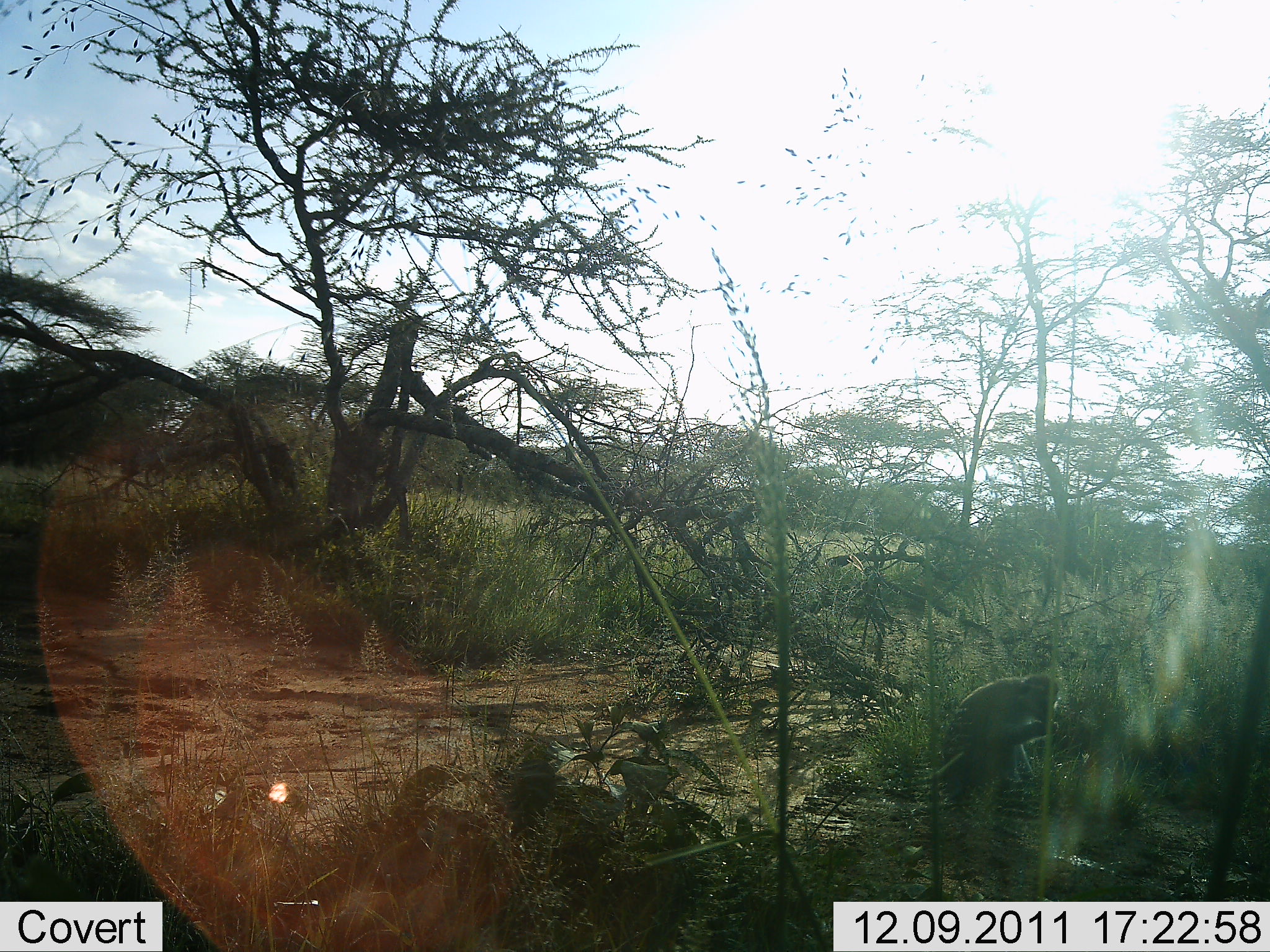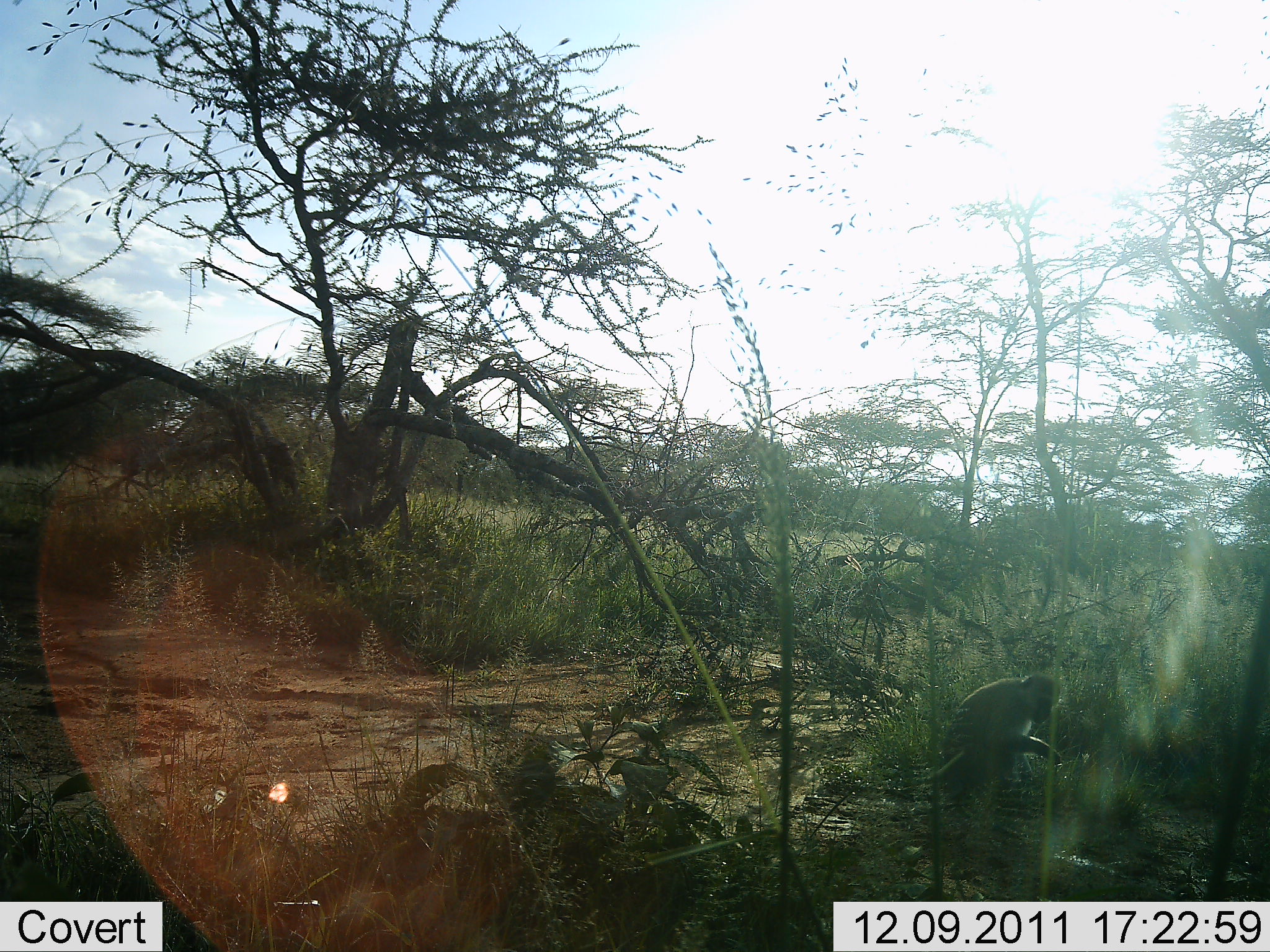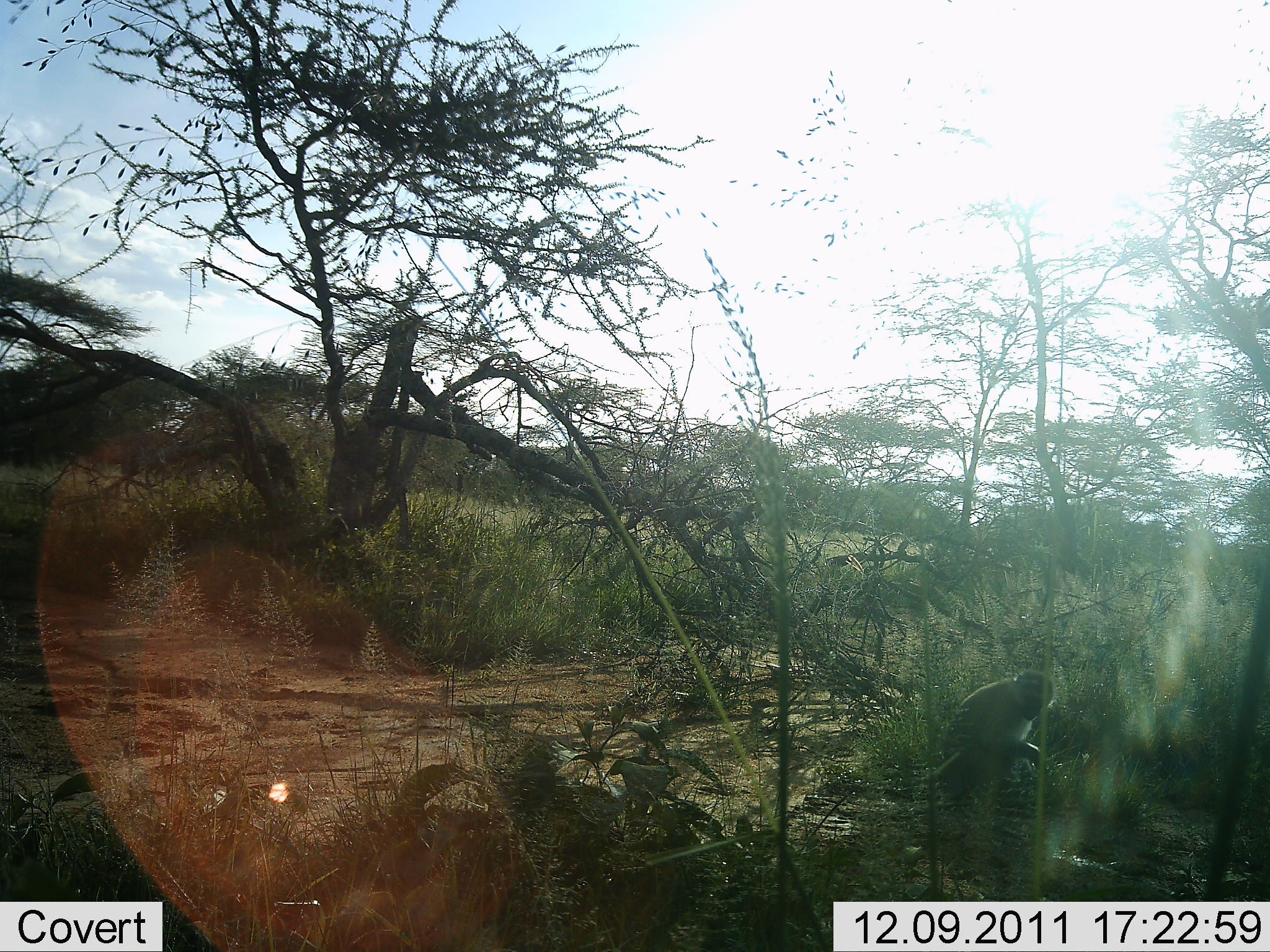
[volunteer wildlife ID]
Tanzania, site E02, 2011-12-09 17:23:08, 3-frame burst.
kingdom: Animalia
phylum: Chordata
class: Mammalia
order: Primates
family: Cercopithecidae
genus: Chlorocebus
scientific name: Chlorocebus pygerythrus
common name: vervet monkey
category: monkeyvervet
Monkeyvervet (vervet monkey) (Chlorocebus pygerythrus), count 1. Behavior (volunteer vote fractions): standing 0%, resting 30%, moving 0%, interacting 0%. Young present (vote fraction): 0%. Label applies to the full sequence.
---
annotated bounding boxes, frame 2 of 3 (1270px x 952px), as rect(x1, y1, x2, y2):
animal: rect(958, 672, 1060, 699)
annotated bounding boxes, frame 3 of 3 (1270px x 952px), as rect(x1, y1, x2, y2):
animal: rect(968, 669, 1057, 694)